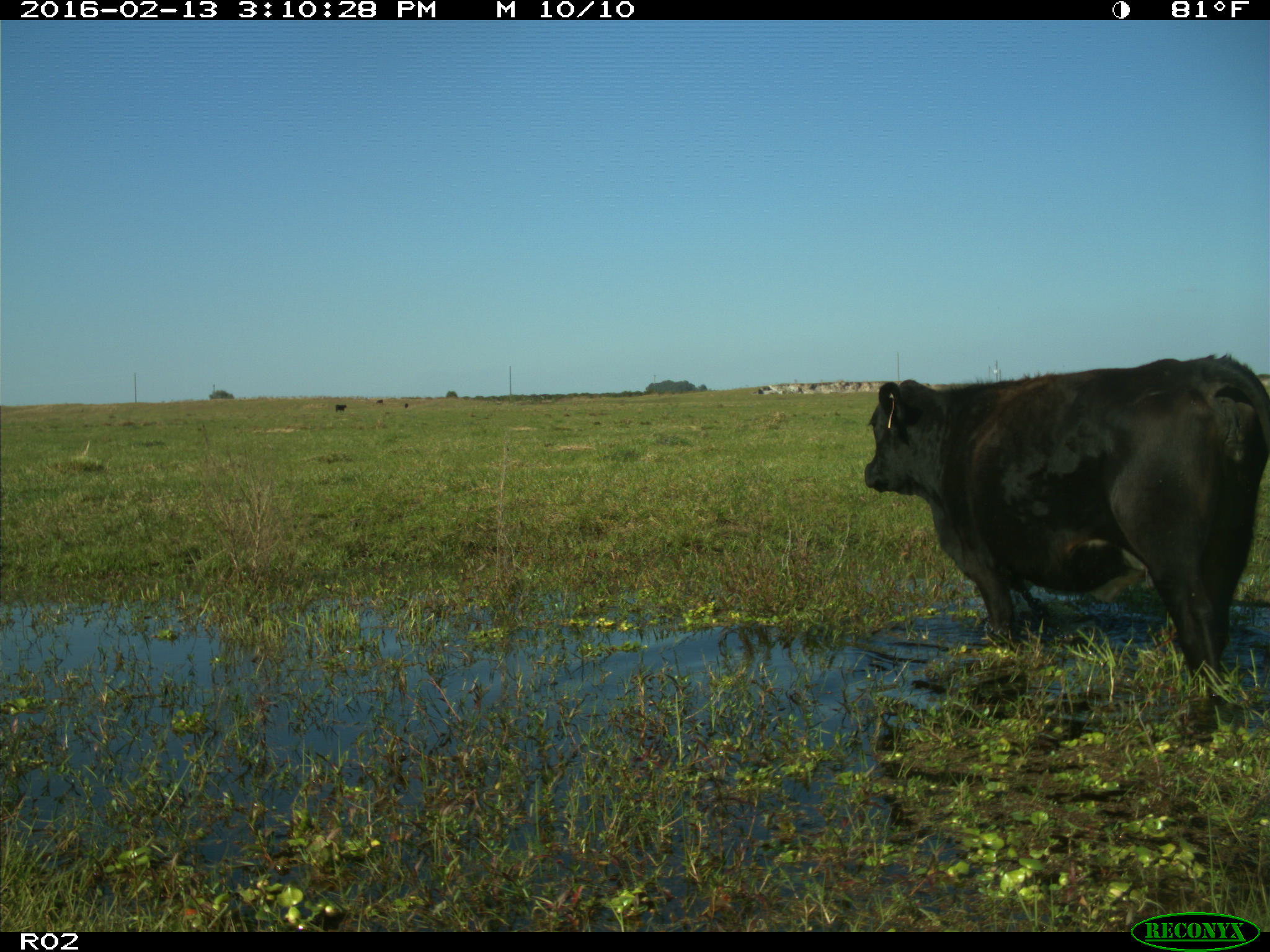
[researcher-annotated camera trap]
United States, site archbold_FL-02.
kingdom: Animalia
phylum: Chordata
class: Mammalia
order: Artiodactyla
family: Bovidae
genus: Bos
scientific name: Bos taurus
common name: domestic cow